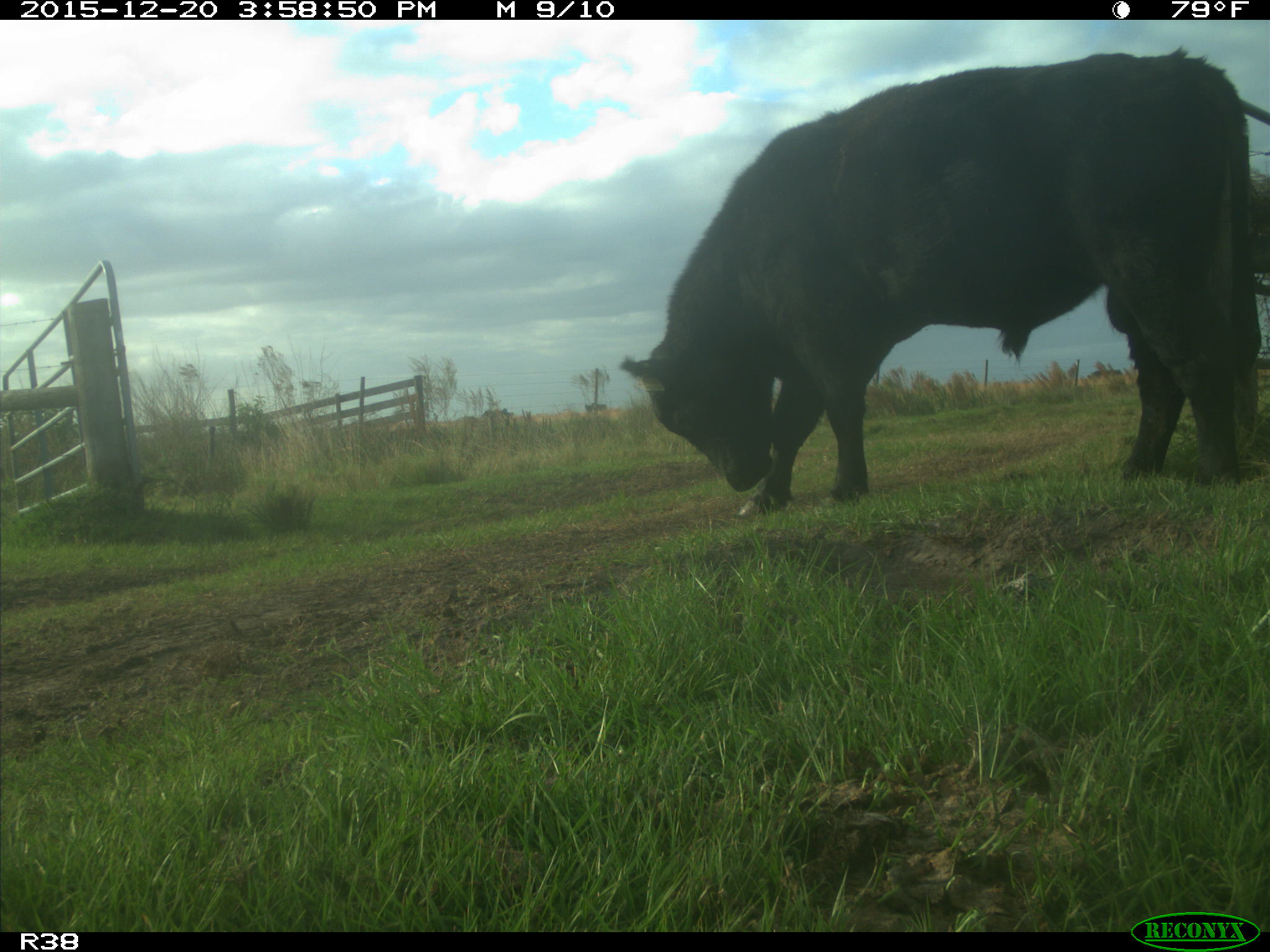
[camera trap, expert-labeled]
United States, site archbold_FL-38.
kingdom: Animalia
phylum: Chordata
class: Mammalia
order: Artiodactyla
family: Bovidae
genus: Bos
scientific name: Bos taurus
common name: domestic cow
Bos taurus (domestic cow).